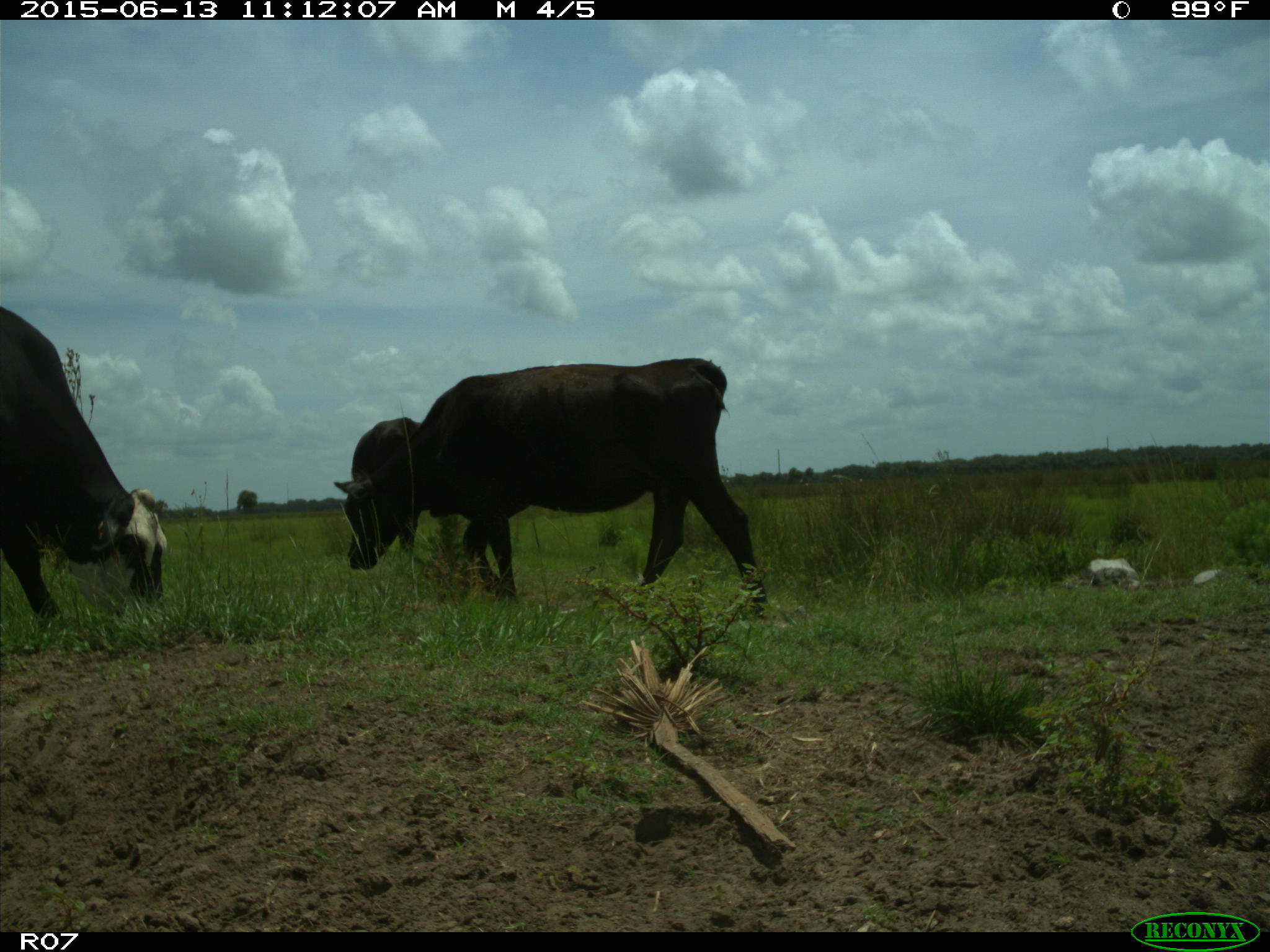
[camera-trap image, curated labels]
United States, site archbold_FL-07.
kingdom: Animalia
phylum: Chordata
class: Mammalia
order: Artiodactyla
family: Bovidae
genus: Bos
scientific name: Bos taurus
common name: domestic cow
Bos taurus (domestic cow).